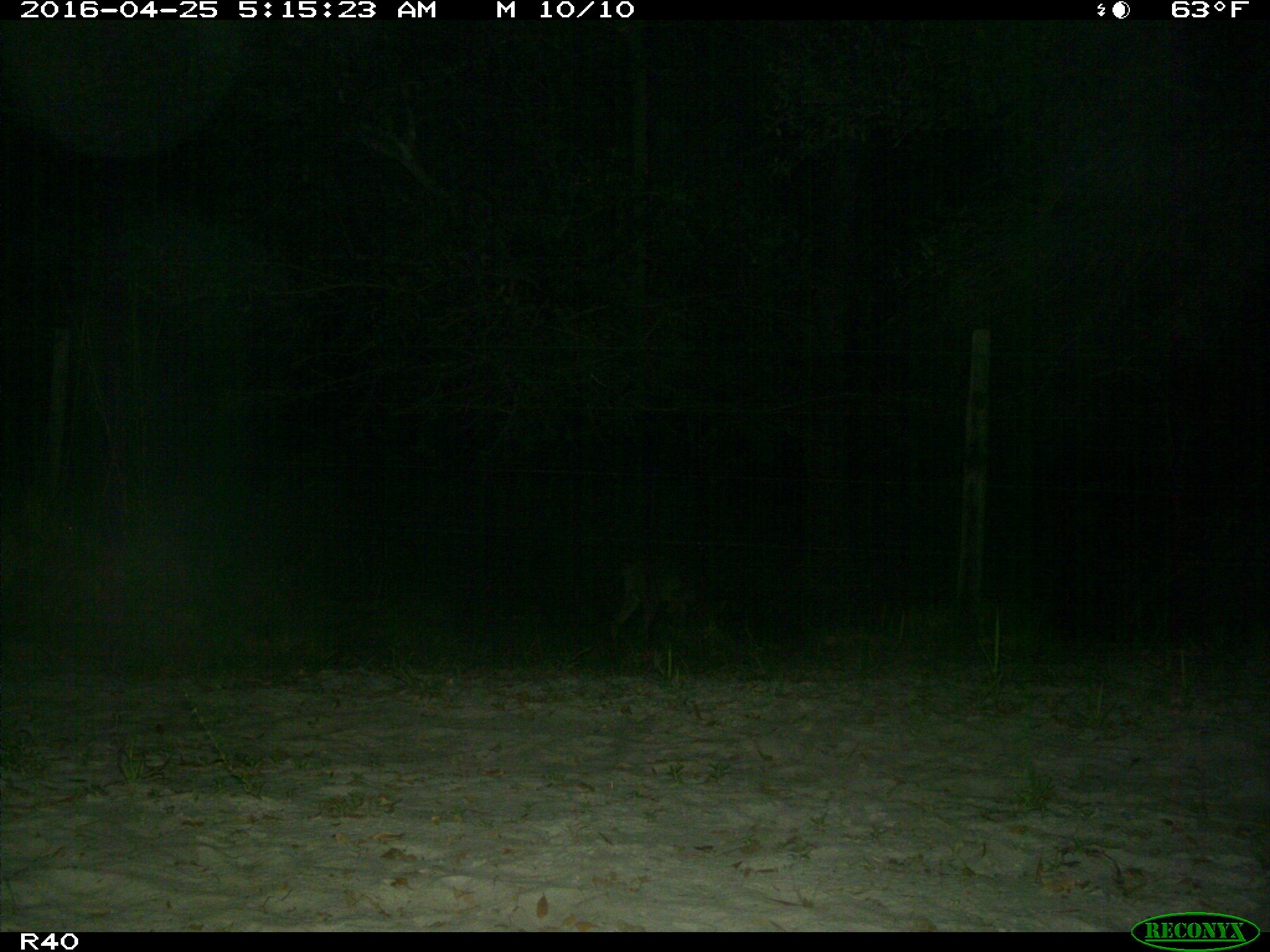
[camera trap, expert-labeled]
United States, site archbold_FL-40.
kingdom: Animalia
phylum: Chordata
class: Mammalia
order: Carnivora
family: Canidae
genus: Canis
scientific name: Canis latrans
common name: coyote